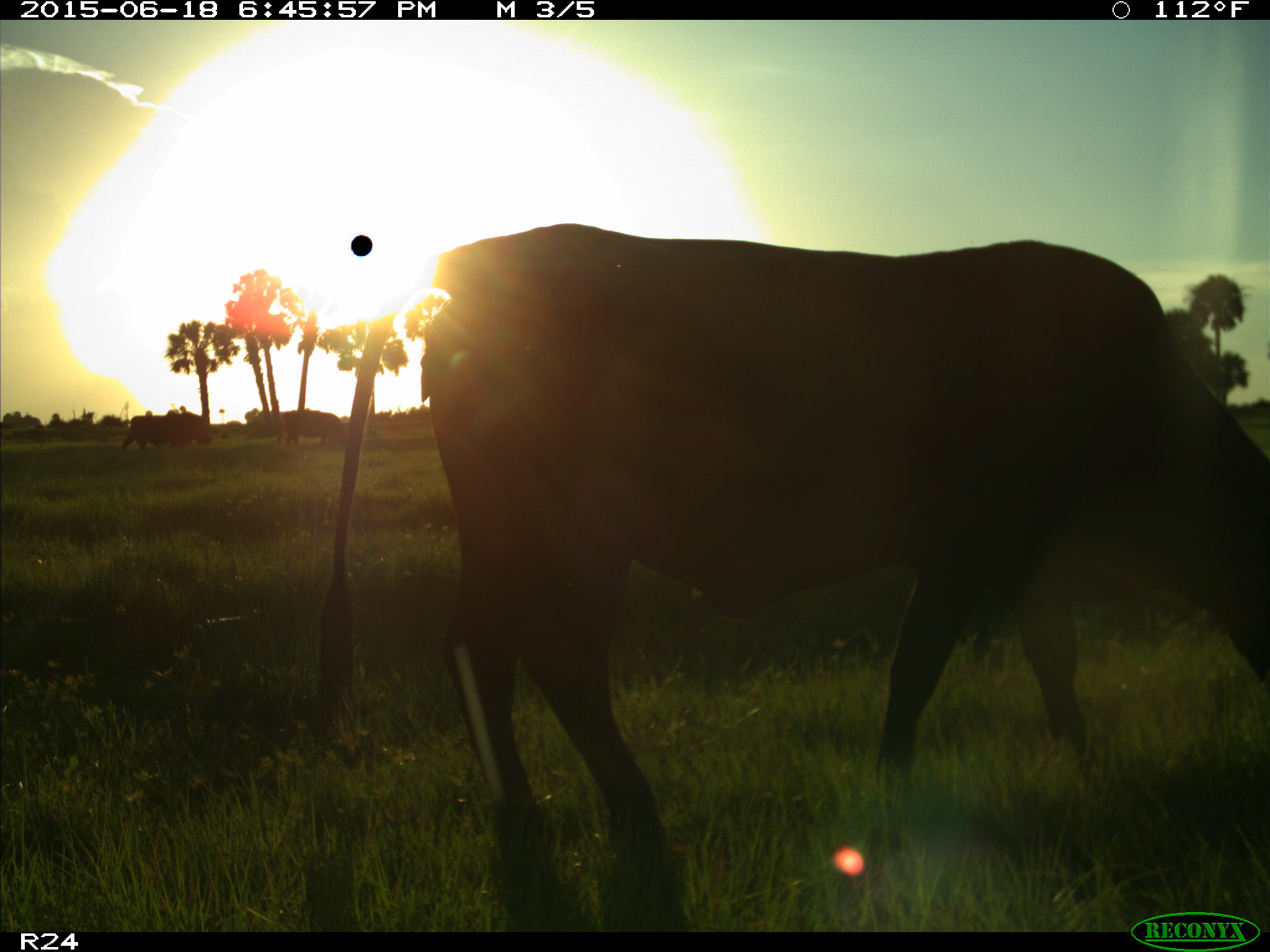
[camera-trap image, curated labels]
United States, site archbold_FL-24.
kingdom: Animalia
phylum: Chordata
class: Mammalia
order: Artiodactyla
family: Bovidae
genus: Bos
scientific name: Bos taurus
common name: domestic cow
Bos taurus (domestic cow).